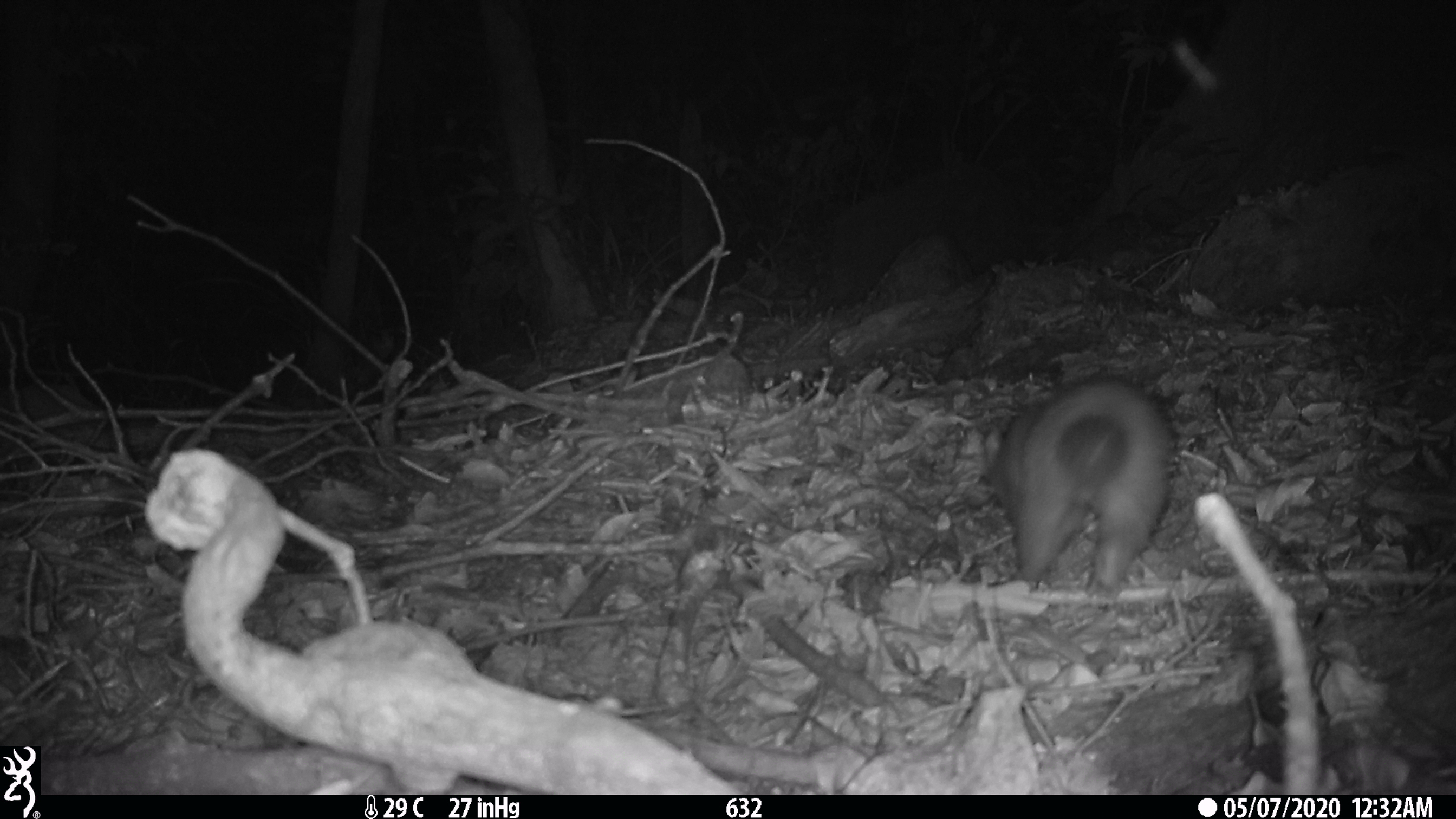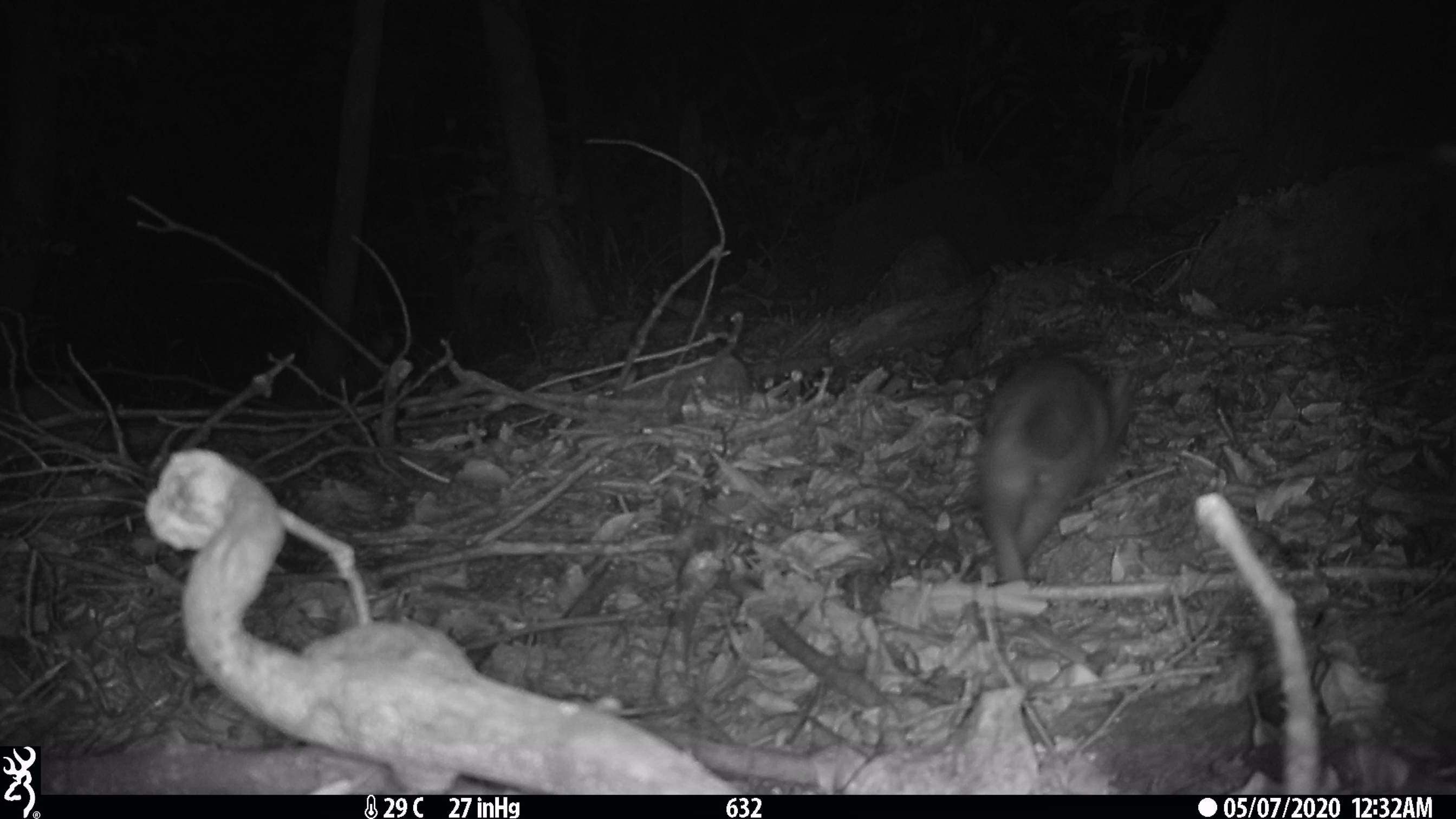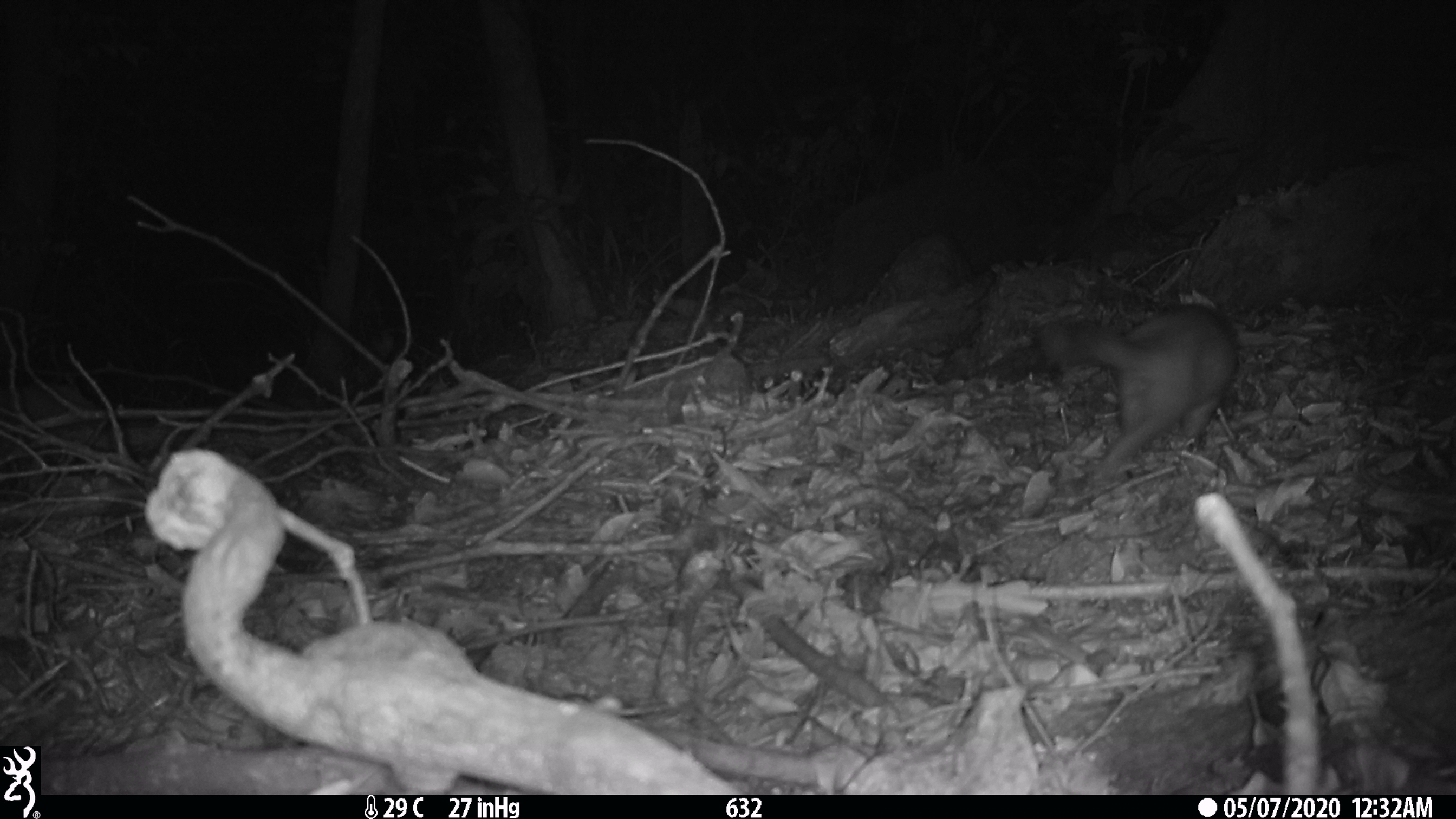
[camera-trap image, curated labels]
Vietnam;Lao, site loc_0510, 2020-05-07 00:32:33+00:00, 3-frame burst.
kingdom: Animalia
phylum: Chordata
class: Mammalia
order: Carnivora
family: Mustelidae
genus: Melogale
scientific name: Melogale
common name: ferret badger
Ferret badger (Melogale). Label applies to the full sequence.